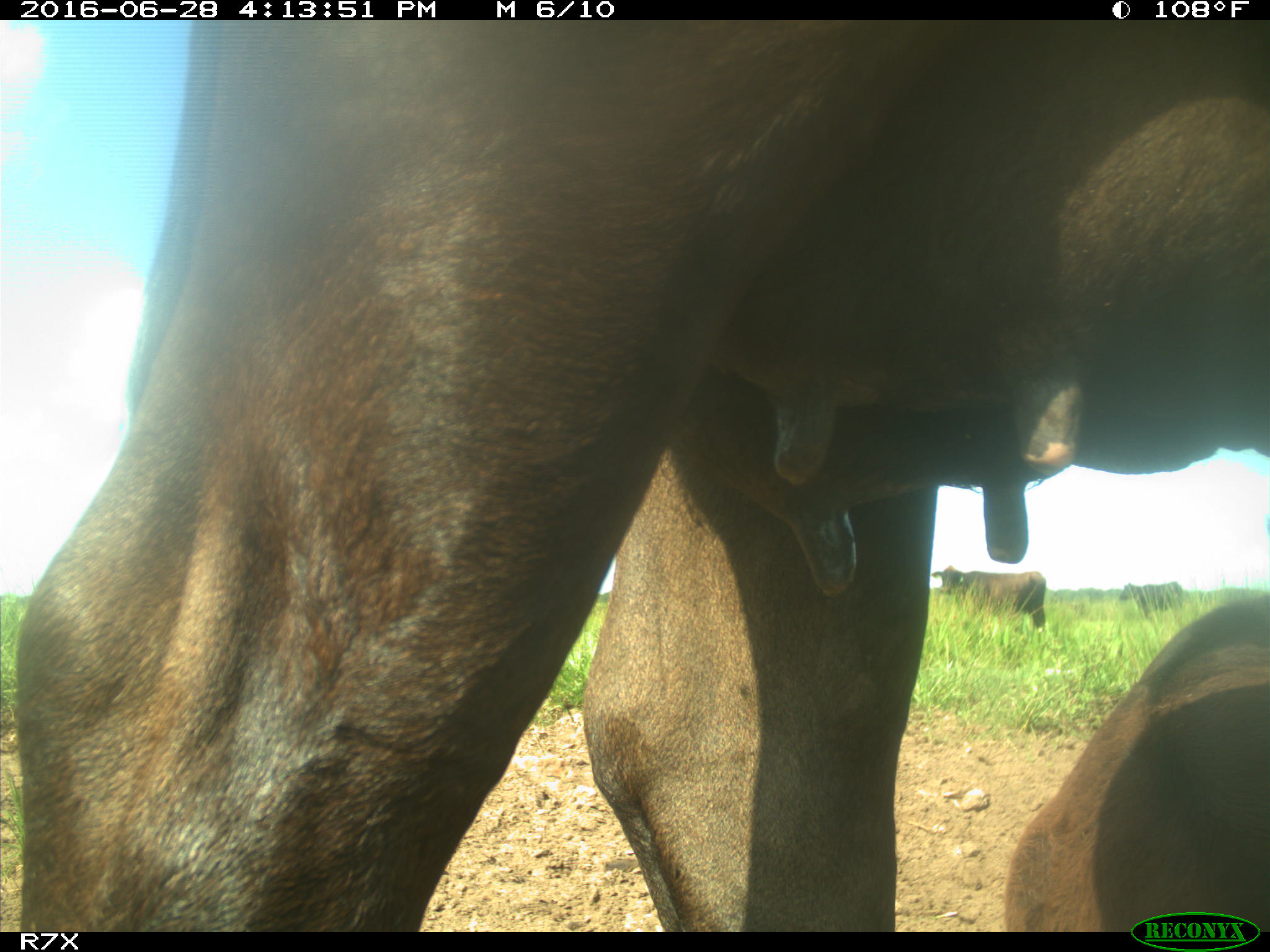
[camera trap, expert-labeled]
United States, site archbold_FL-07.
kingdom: Animalia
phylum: Chordata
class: Mammalia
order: Artiodactyla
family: Bovidae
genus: Bos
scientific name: Bos taurus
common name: domestic cow